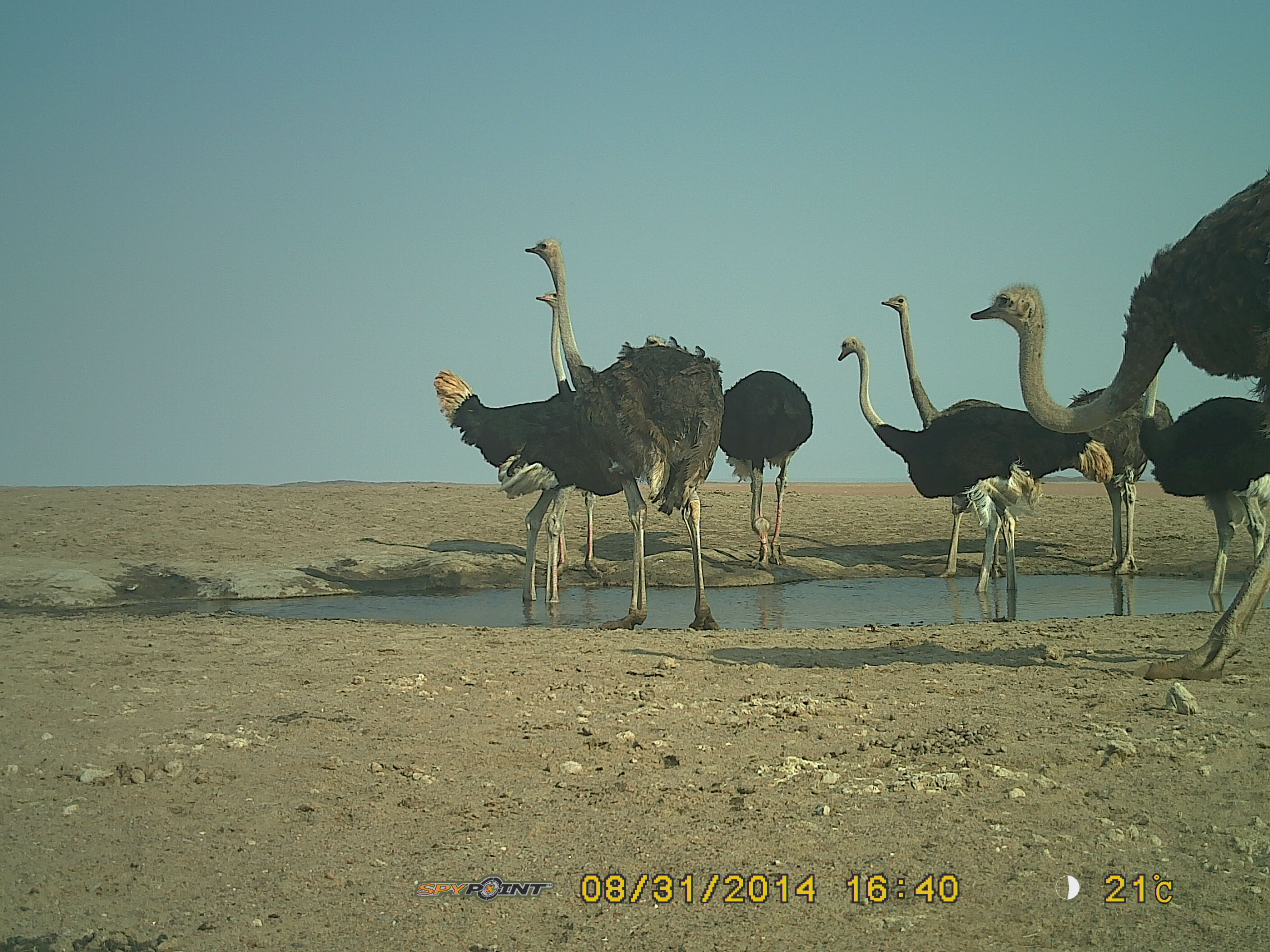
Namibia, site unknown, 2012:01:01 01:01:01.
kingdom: Animalia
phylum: Chordata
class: Aves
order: Struthioniformes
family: Struthionidae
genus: Struthio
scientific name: Struthio camelus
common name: common ostrich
Struthio camelus (common ostrich).